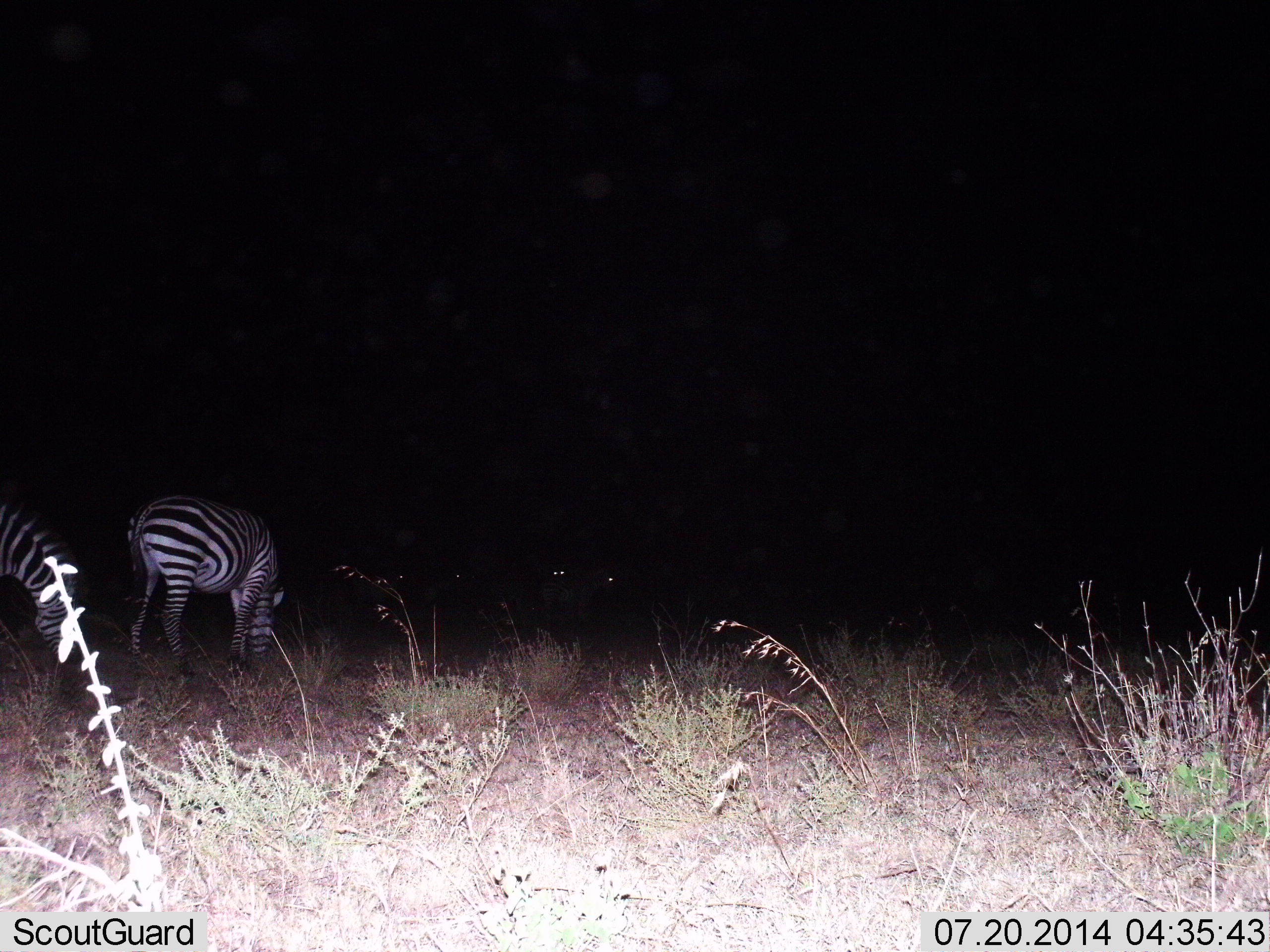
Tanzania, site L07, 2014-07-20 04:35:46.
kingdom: Animalia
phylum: Chordata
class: Mammalia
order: Perissodactyla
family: Equidae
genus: Equus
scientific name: Equus quagga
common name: plains zebra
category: zebra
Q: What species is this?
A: Zebra (plains zebra) (Equus quagga).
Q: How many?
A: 2.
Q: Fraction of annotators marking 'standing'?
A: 40%.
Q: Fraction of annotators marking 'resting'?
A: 0%.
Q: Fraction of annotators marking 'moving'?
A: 0%.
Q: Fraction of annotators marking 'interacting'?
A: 0%.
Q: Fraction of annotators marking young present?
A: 0%.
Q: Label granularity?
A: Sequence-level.